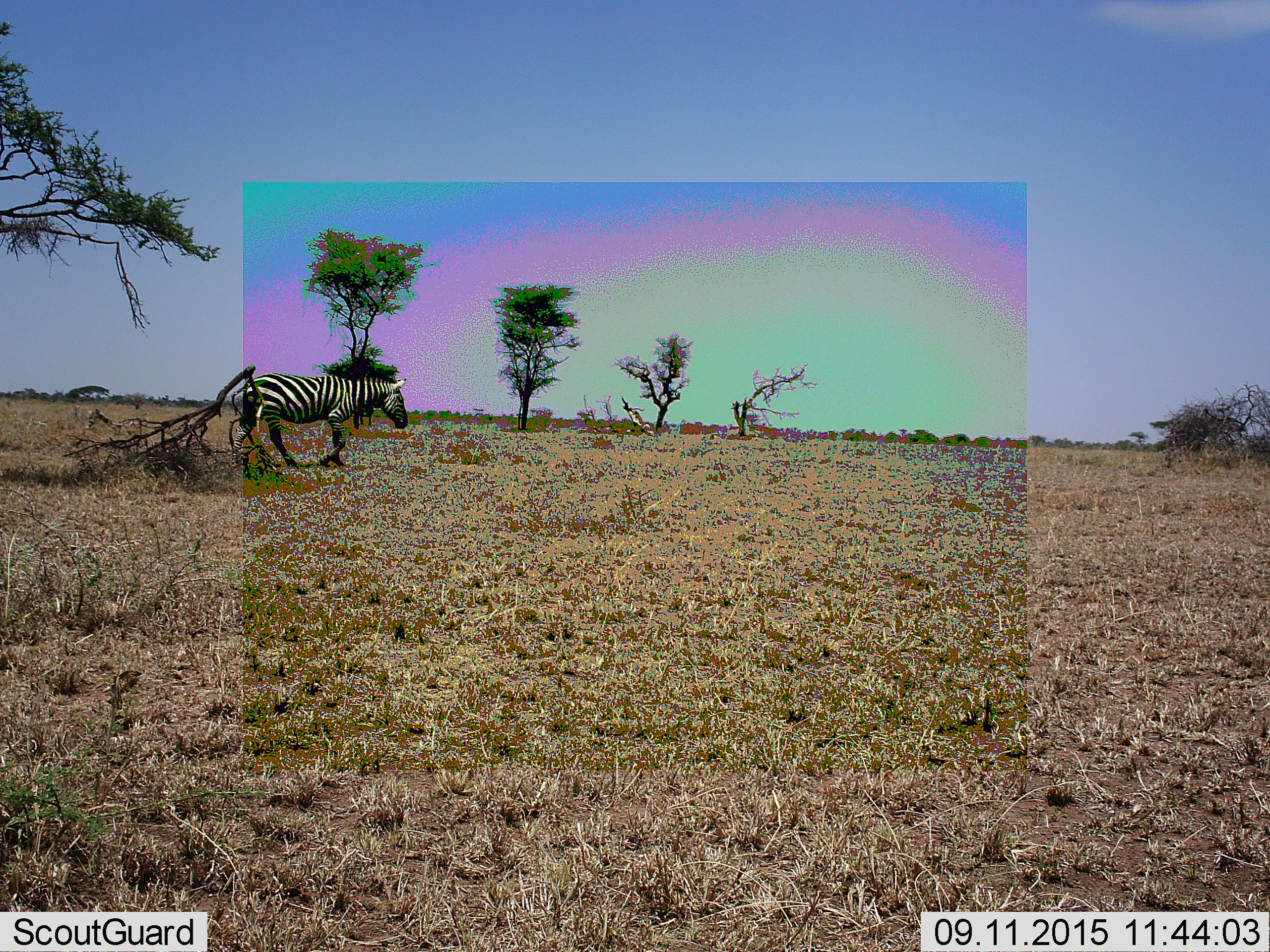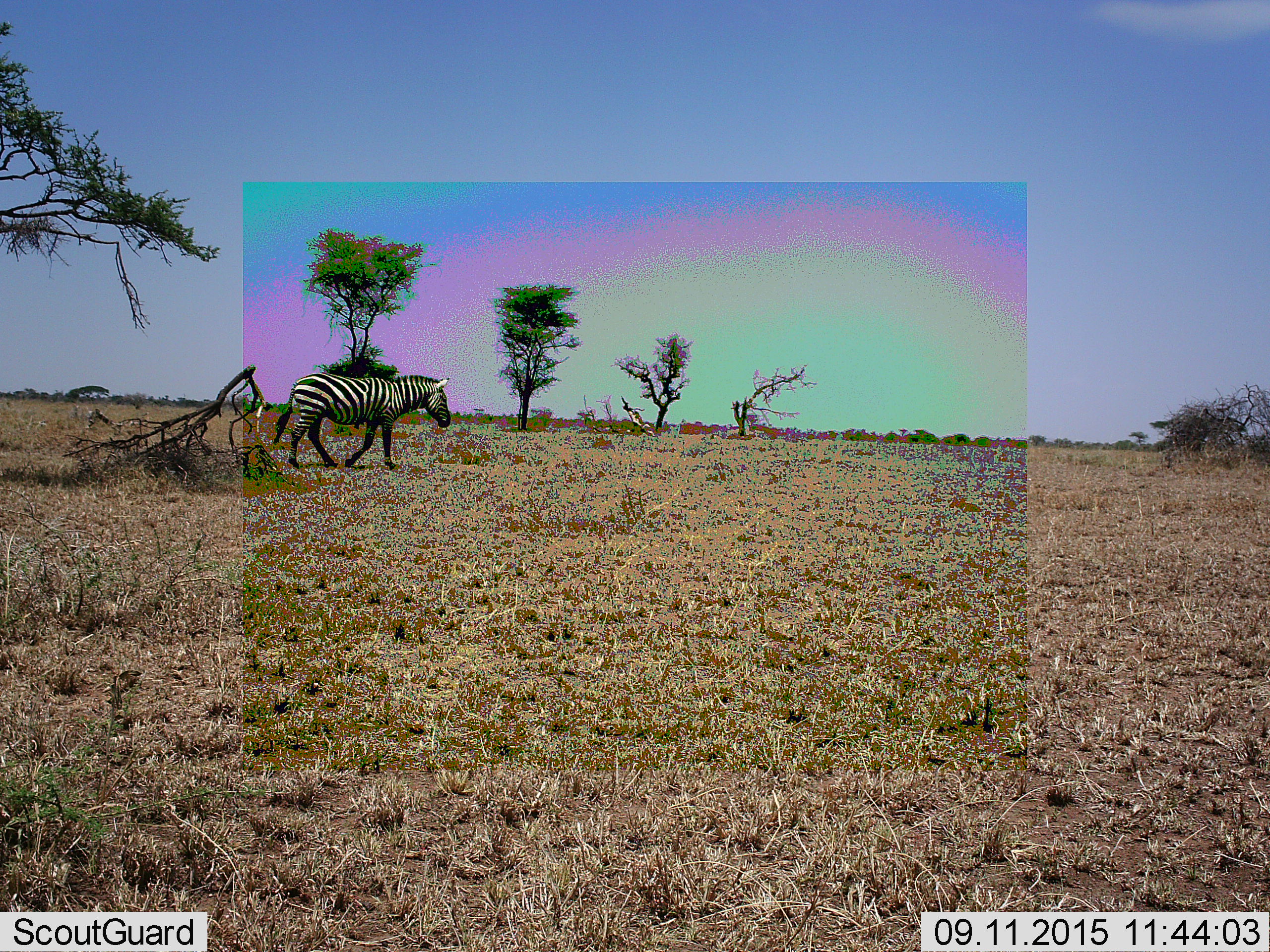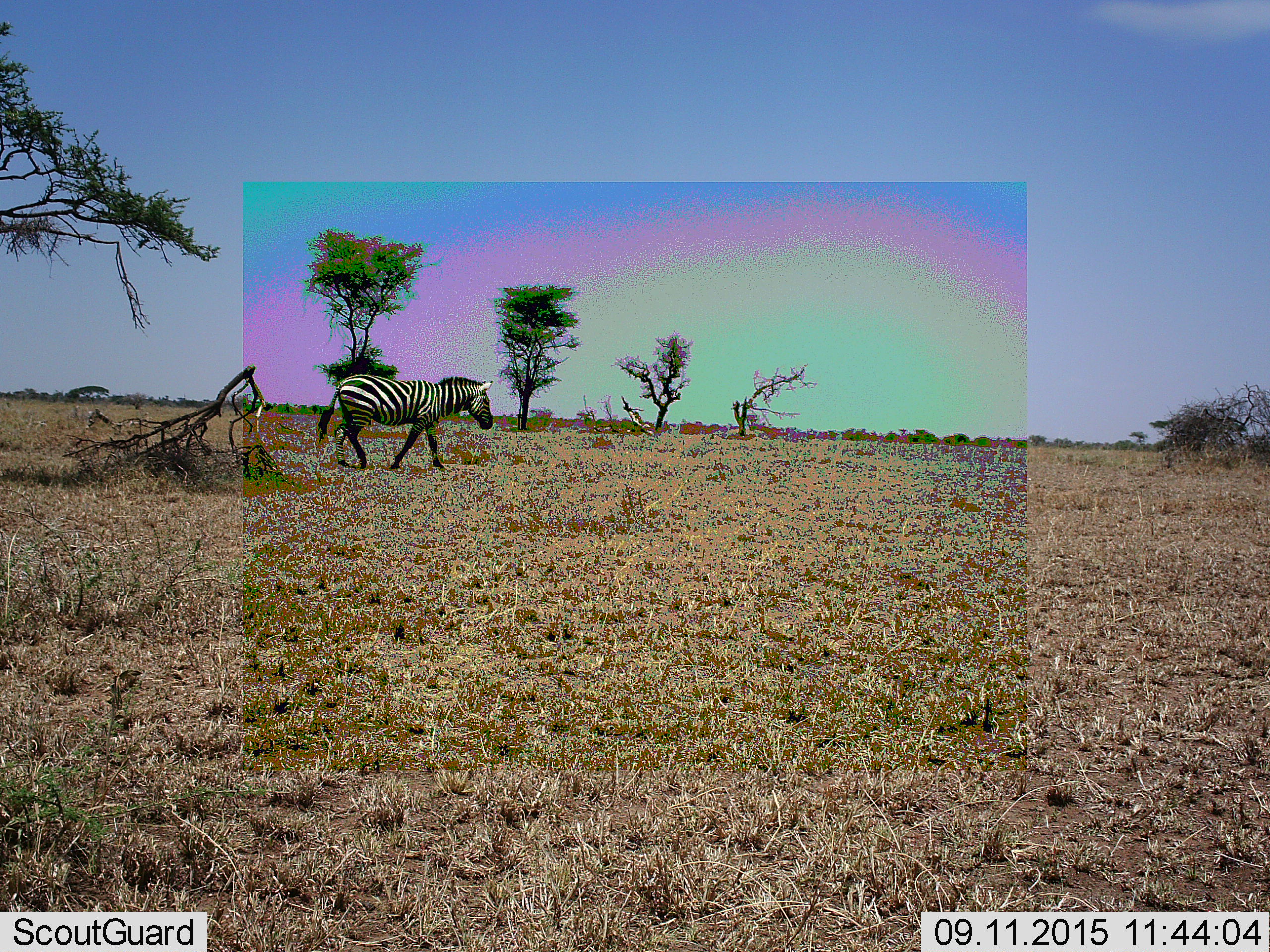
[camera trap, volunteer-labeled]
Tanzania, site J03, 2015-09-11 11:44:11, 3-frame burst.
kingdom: Animalia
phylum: Chordata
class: Mammalia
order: Perissodactyla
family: Equidae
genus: Equus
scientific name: Equus quagga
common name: plains zebra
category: zebra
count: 1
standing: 10%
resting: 0%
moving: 100%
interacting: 0%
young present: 0%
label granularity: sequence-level